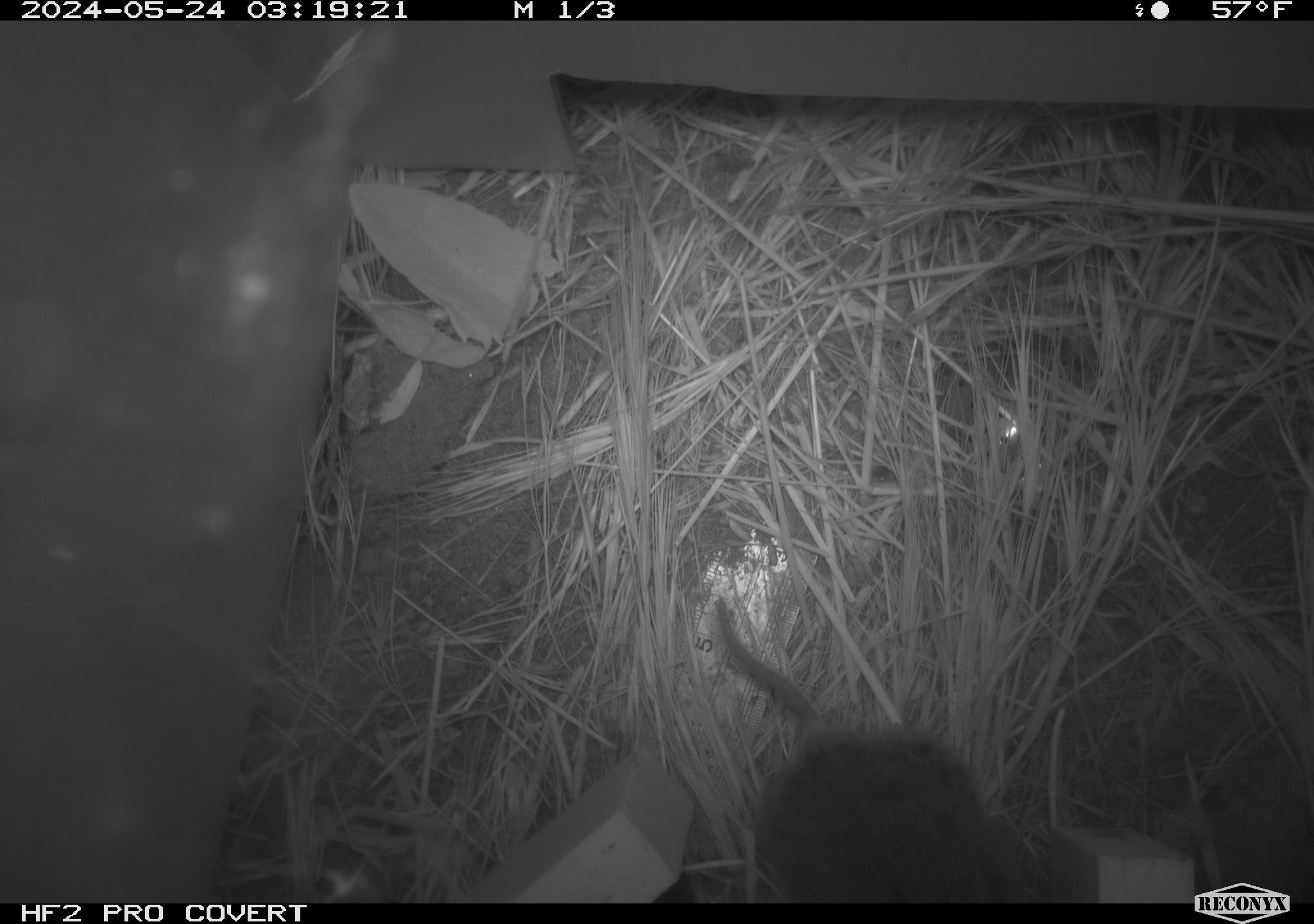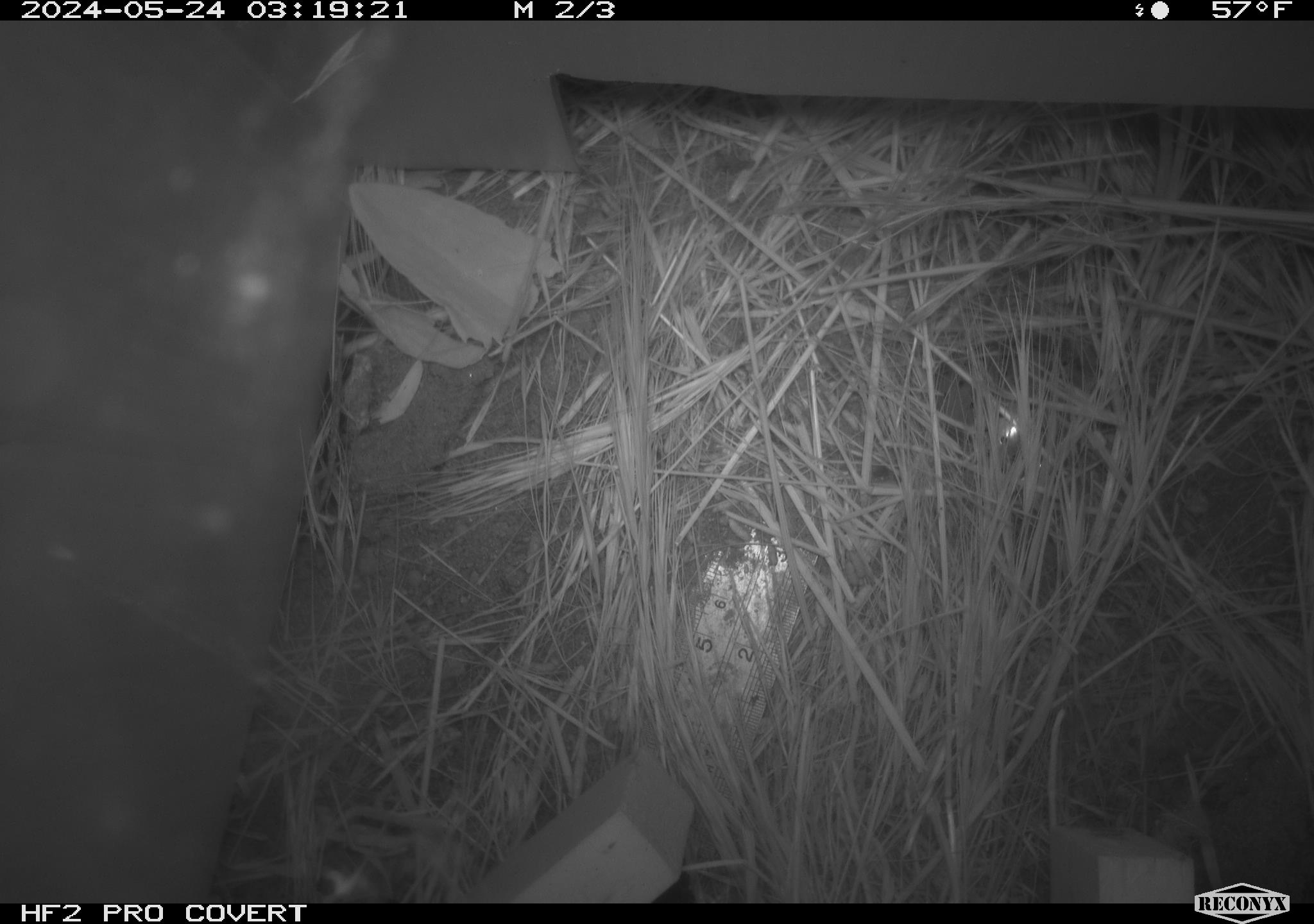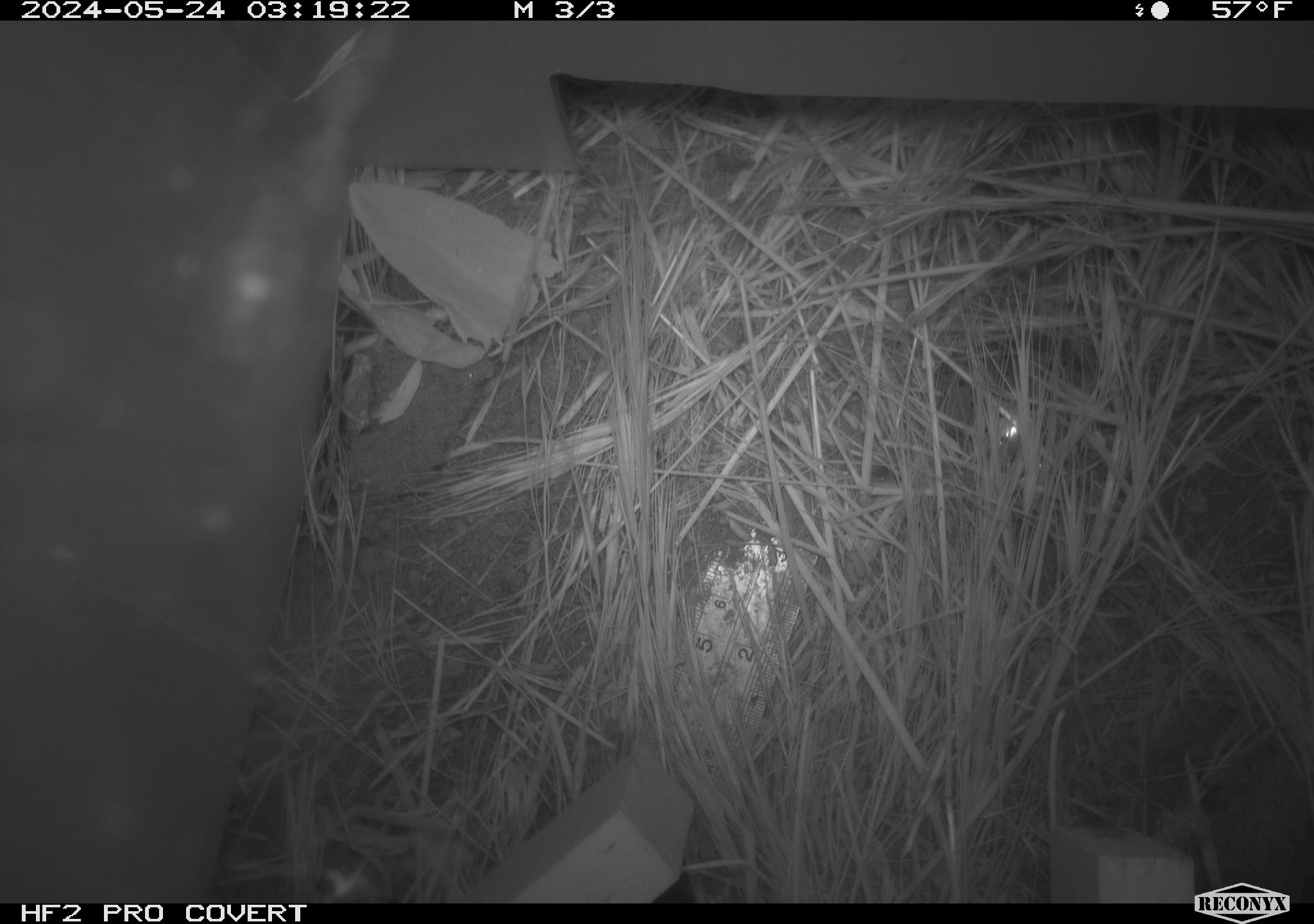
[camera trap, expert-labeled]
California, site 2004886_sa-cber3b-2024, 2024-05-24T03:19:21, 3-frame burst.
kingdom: Animalia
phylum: Chordata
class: Mammalia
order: Rodentia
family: Cricetidae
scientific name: Arvicolinae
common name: voles, lemmings, and muskrats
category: arvicolinae subfamily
Arvicolinae subfamily (voles, lemmings, and muskrats) (Arvicolinae).